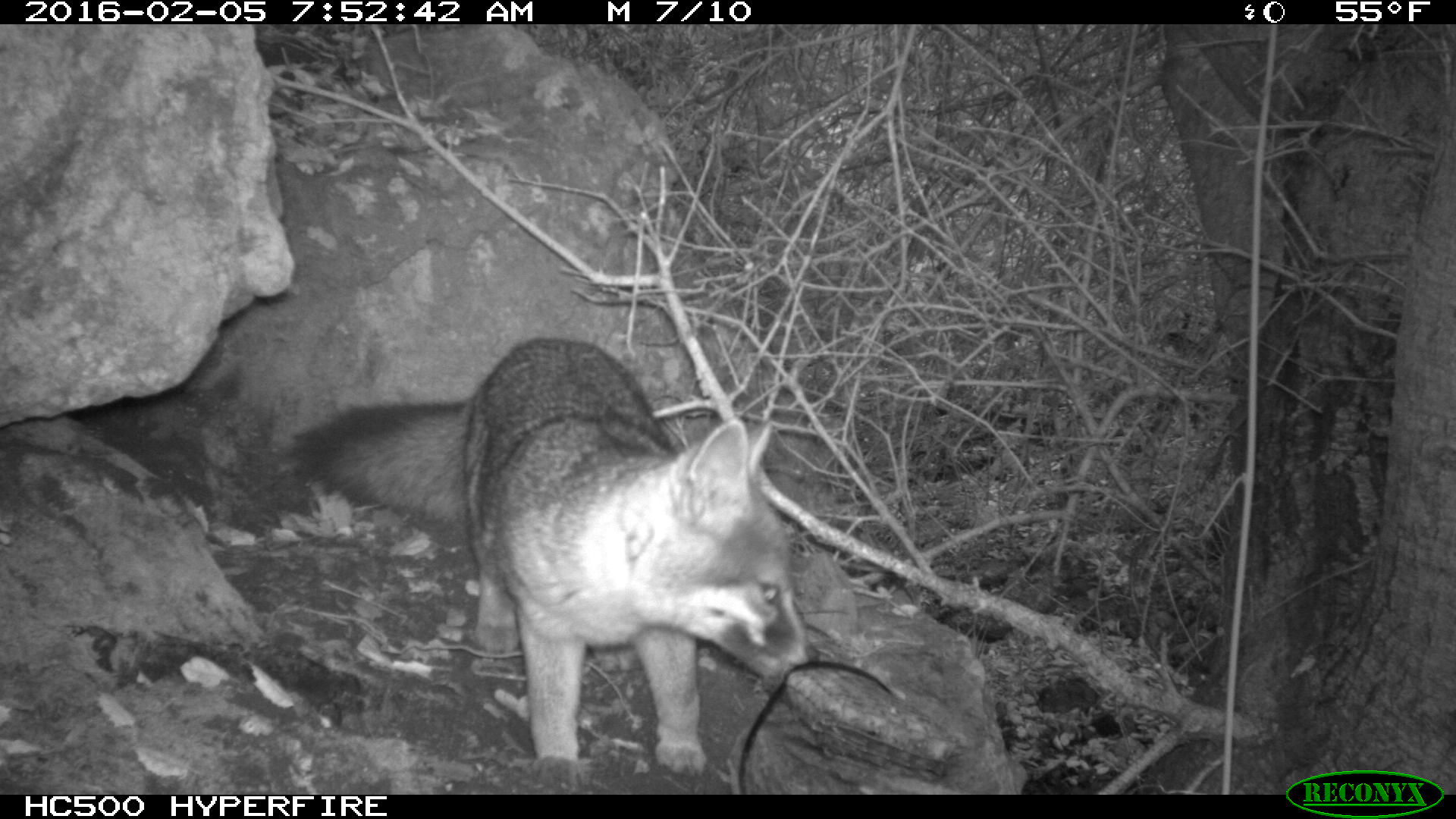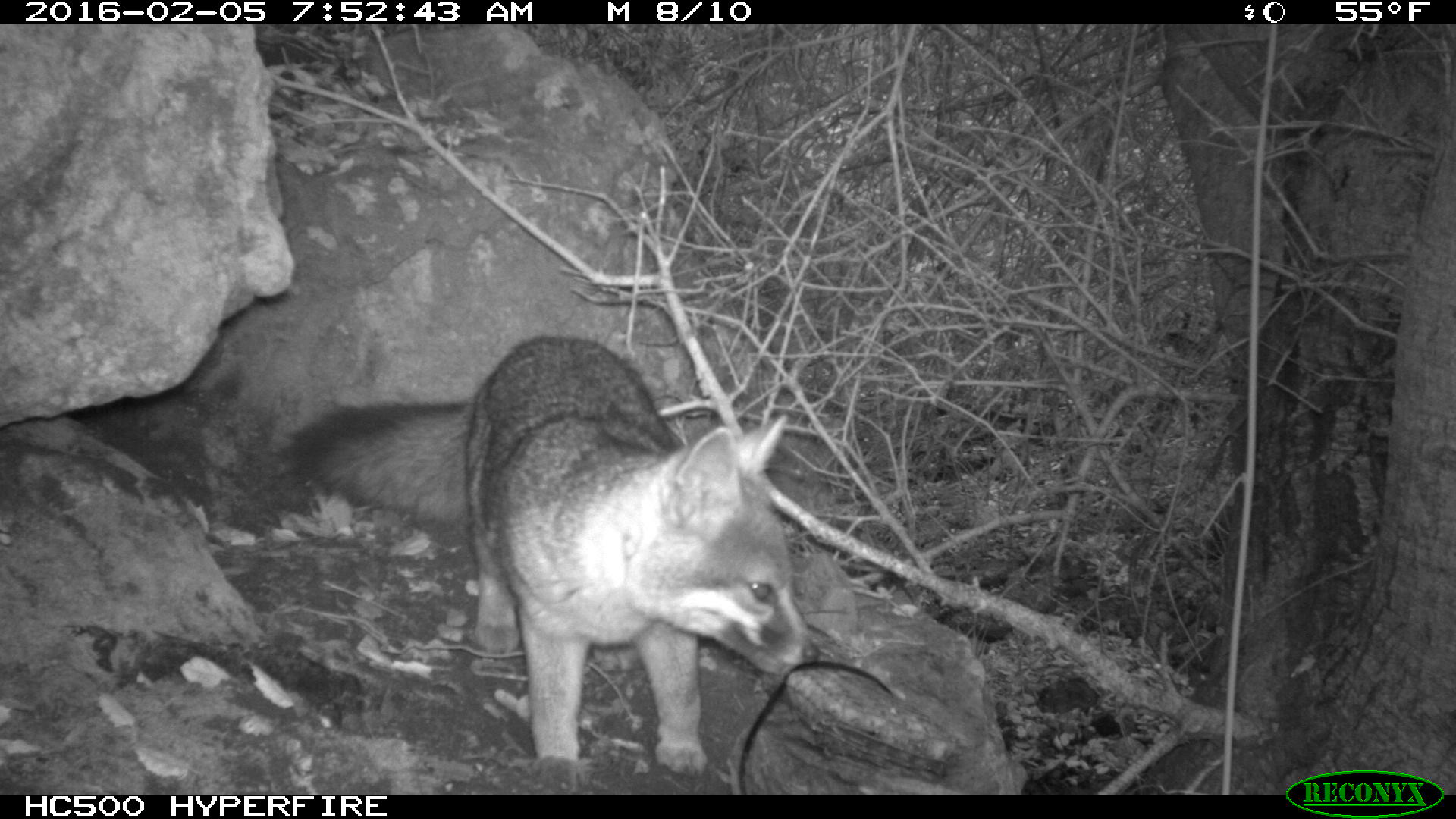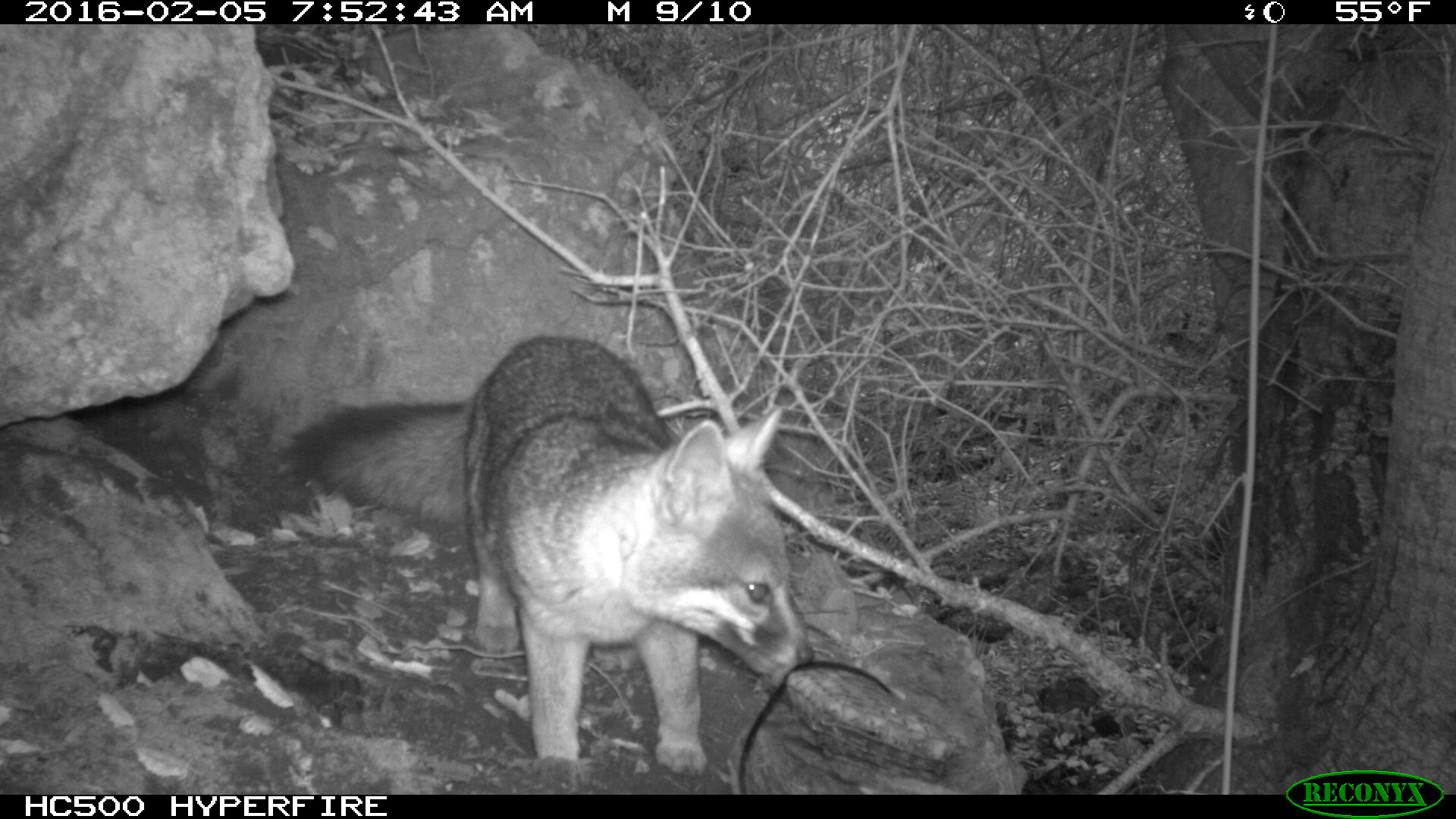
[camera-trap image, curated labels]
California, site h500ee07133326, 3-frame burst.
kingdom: Animalia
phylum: Chordata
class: Mammalia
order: Carnivora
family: Canidae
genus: Urocyon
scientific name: Urocyon littoralis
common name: island fox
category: fox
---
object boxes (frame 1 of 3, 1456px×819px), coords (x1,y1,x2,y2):
fox: (284,336,818,790)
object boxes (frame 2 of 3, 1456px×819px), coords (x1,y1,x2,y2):
fox: (285,336,818,792)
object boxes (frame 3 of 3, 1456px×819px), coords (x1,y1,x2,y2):
fox: (284,335,814,790)